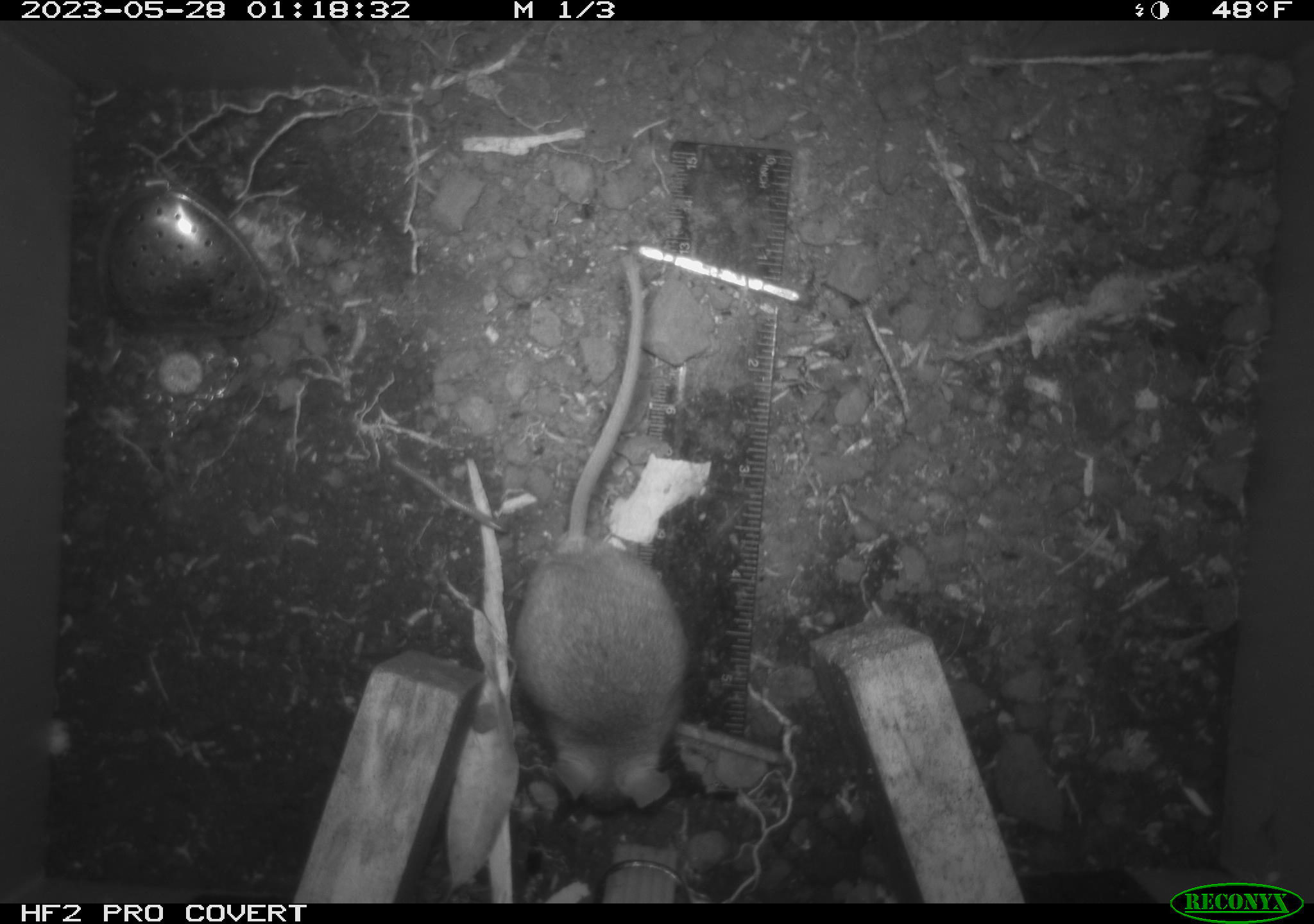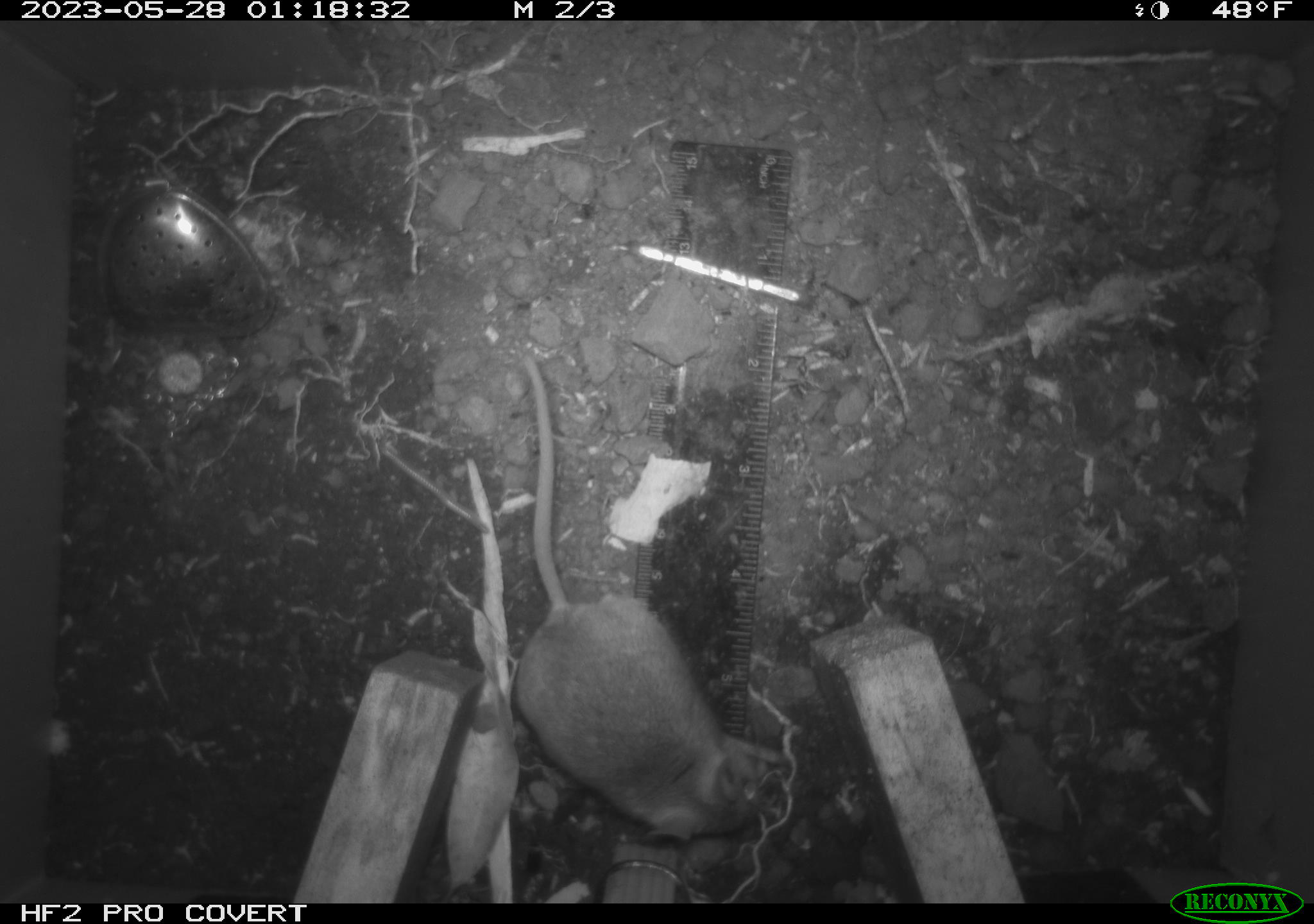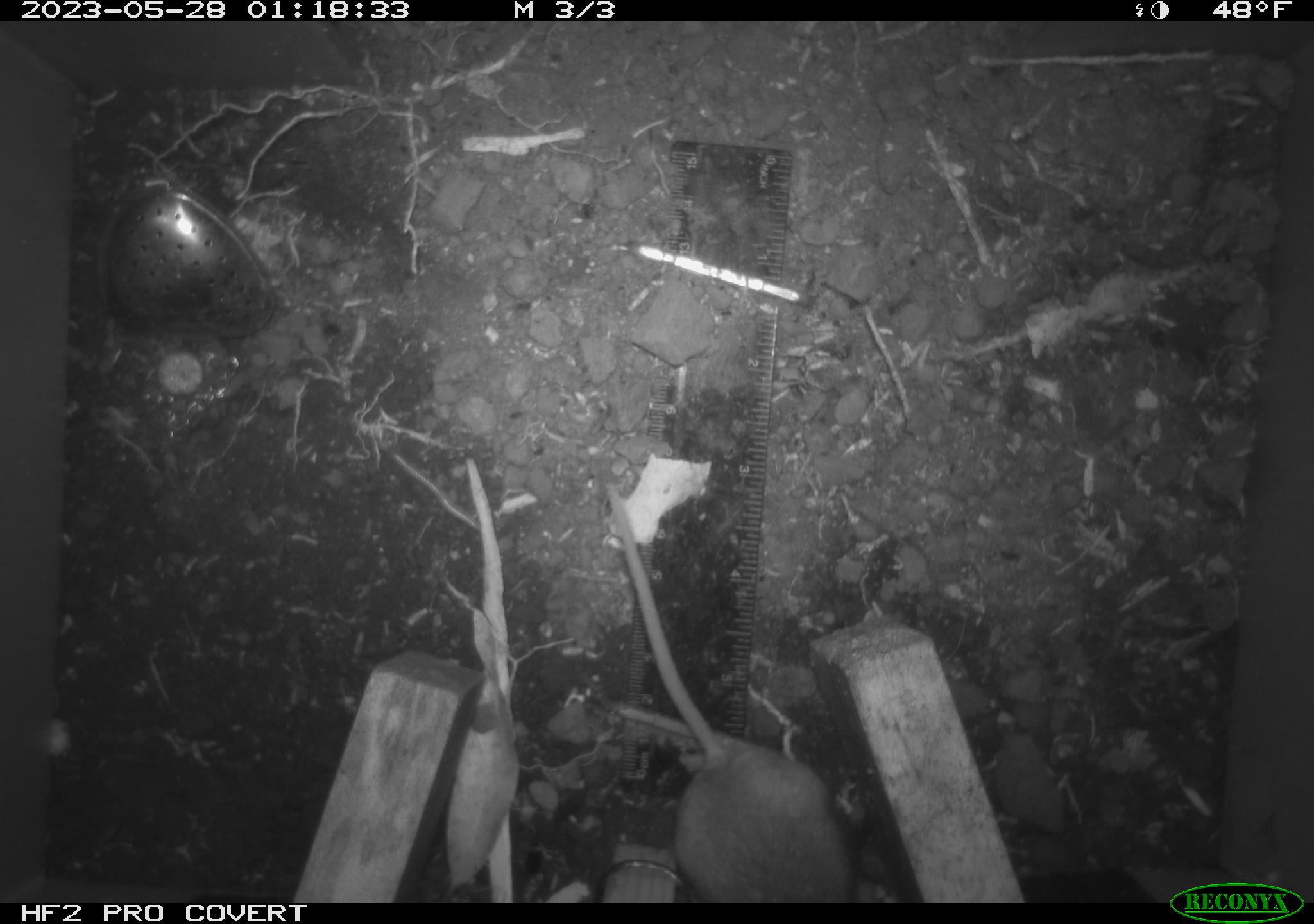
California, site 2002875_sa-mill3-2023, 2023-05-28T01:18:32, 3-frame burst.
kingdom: Animalia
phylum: Chordata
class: Mammalia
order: Rodentia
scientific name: Rodentia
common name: mouse species